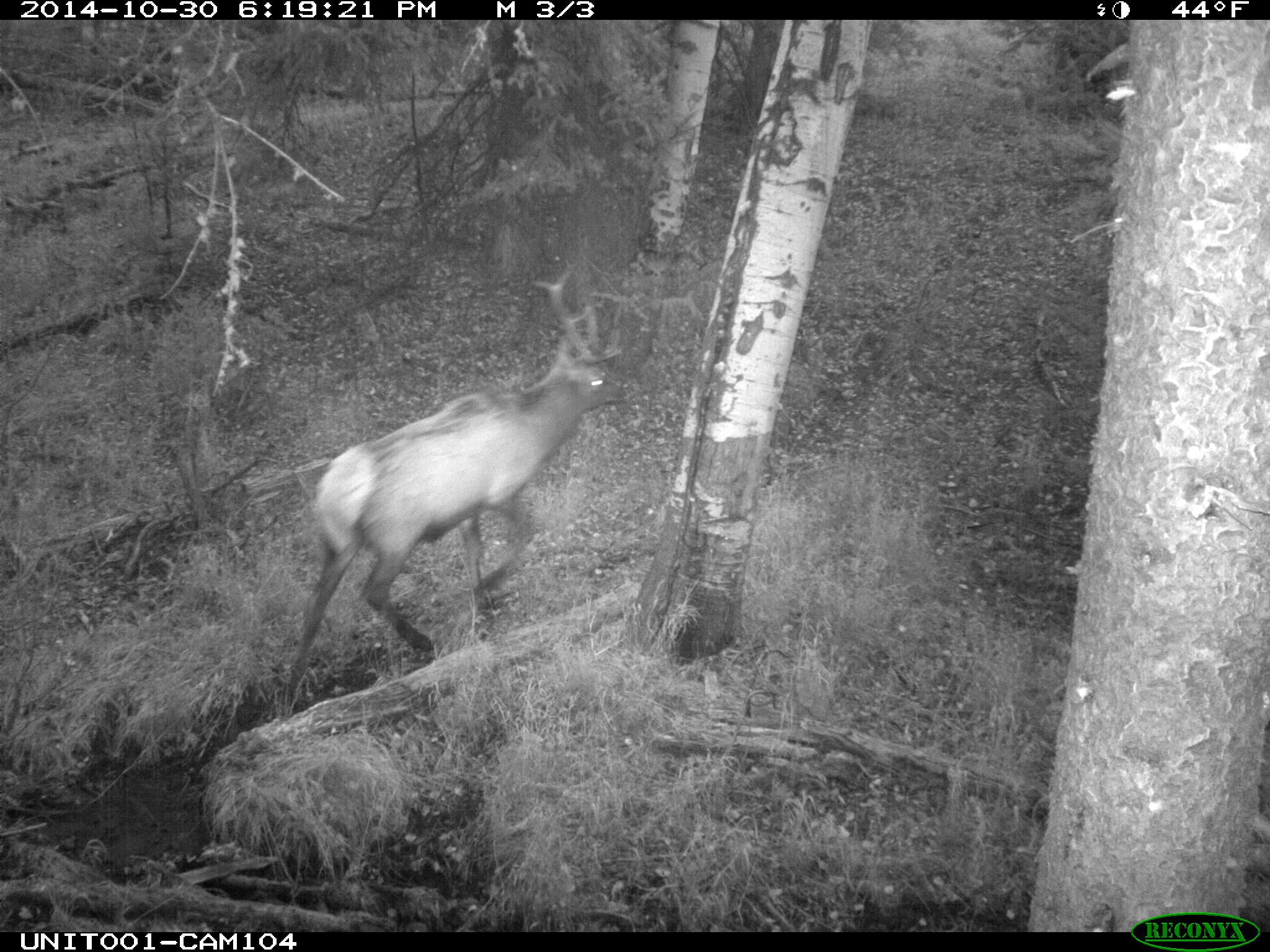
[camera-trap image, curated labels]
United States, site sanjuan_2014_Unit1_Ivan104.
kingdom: Animalia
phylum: Chordata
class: Mammalia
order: Artiodactyla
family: Cervidae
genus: Cervus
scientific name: Cervus elaphus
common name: red deer